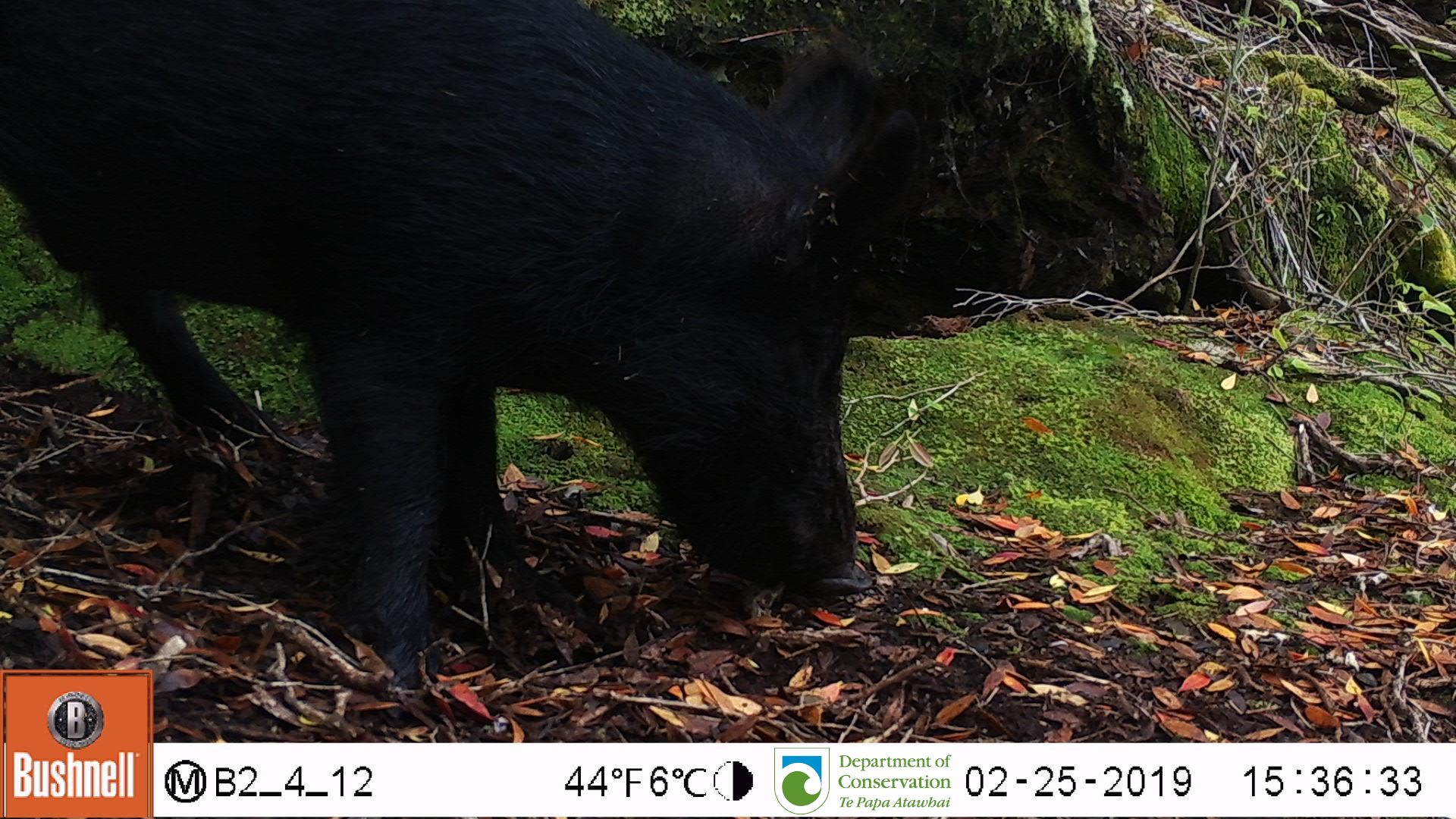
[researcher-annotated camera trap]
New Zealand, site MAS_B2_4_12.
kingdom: Animalia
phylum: Chordata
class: Mammalia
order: Artiodactyla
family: Suidae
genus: Sus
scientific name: Sus scrofa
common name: pig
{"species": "pig (Sus scrofa)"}